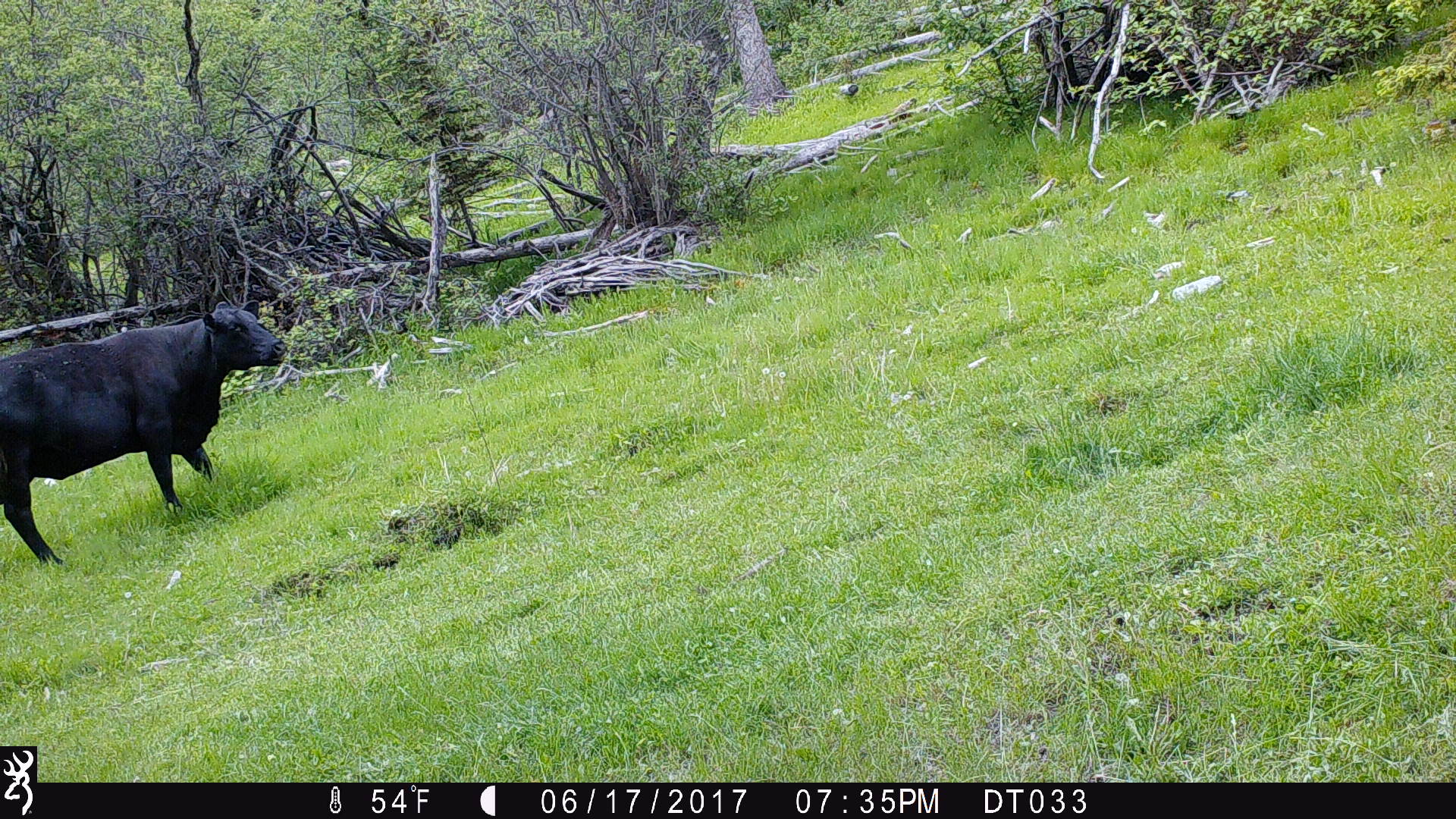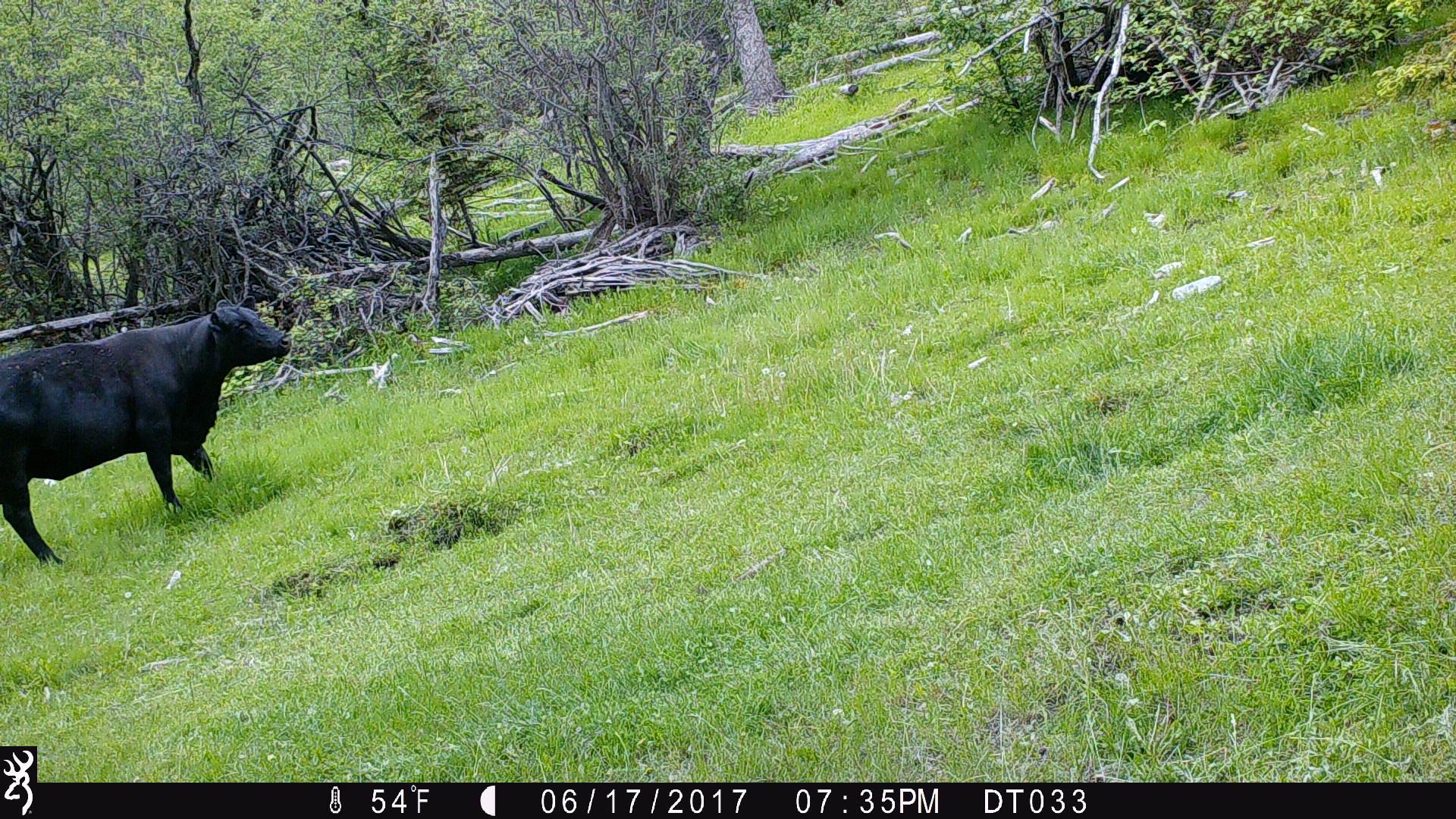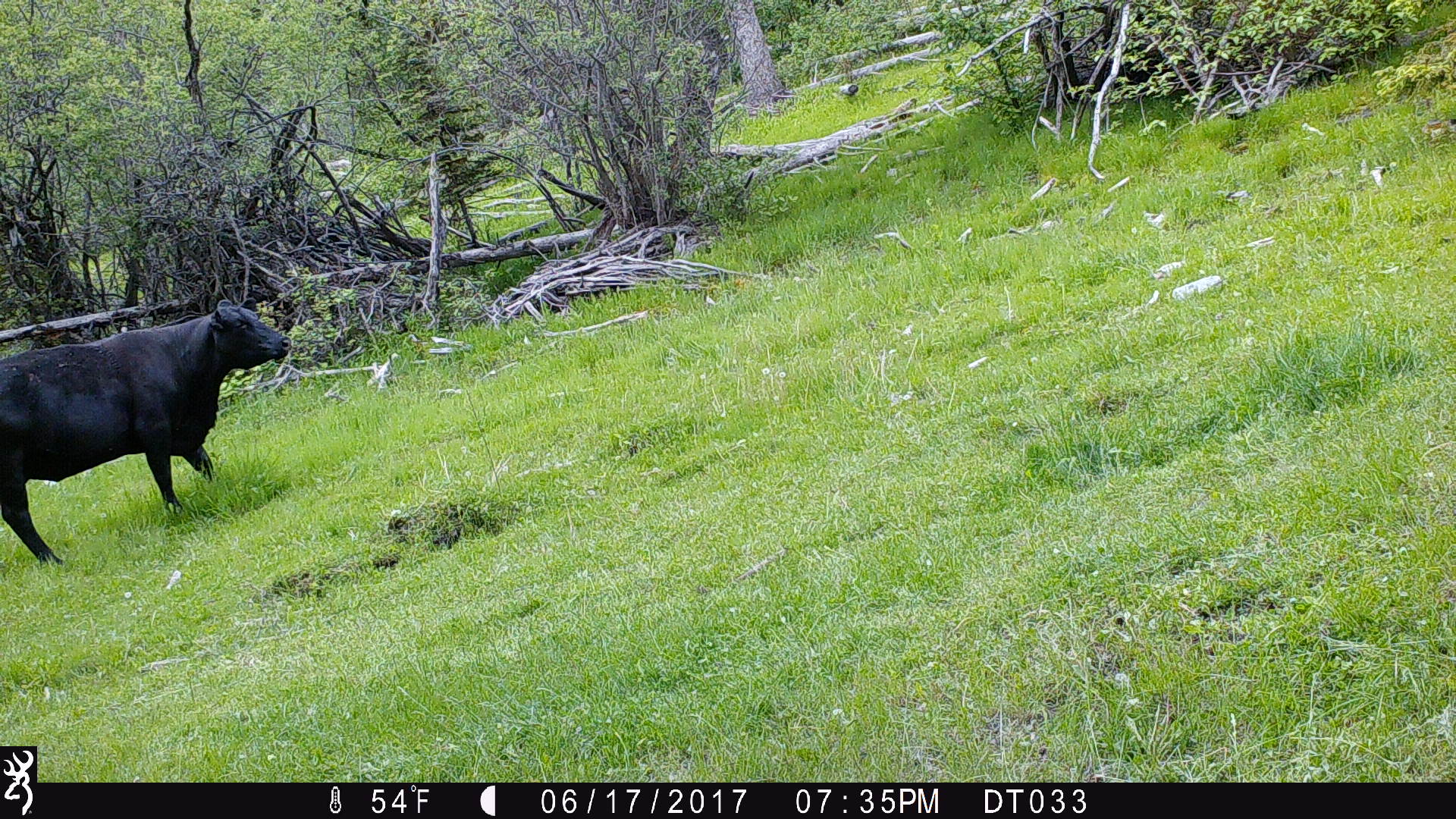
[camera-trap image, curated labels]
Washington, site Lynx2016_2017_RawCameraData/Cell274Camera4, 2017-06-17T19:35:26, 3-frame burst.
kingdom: Animalia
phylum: Chordata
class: Mammalia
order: Artiodactyla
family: Bovidae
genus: Bos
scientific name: Bos taurus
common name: domestic cattle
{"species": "domestic cattle (Bos taurus)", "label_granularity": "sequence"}